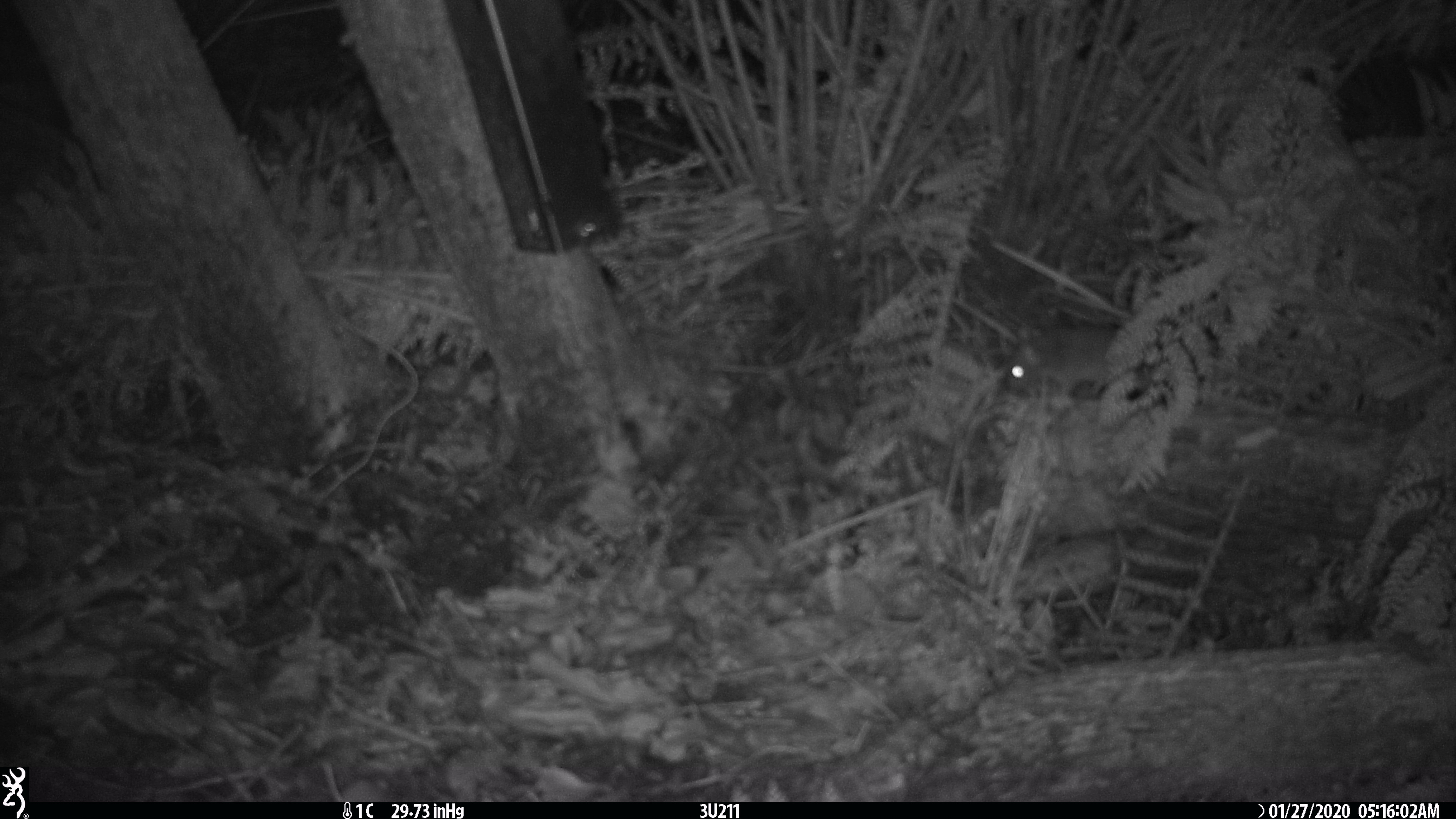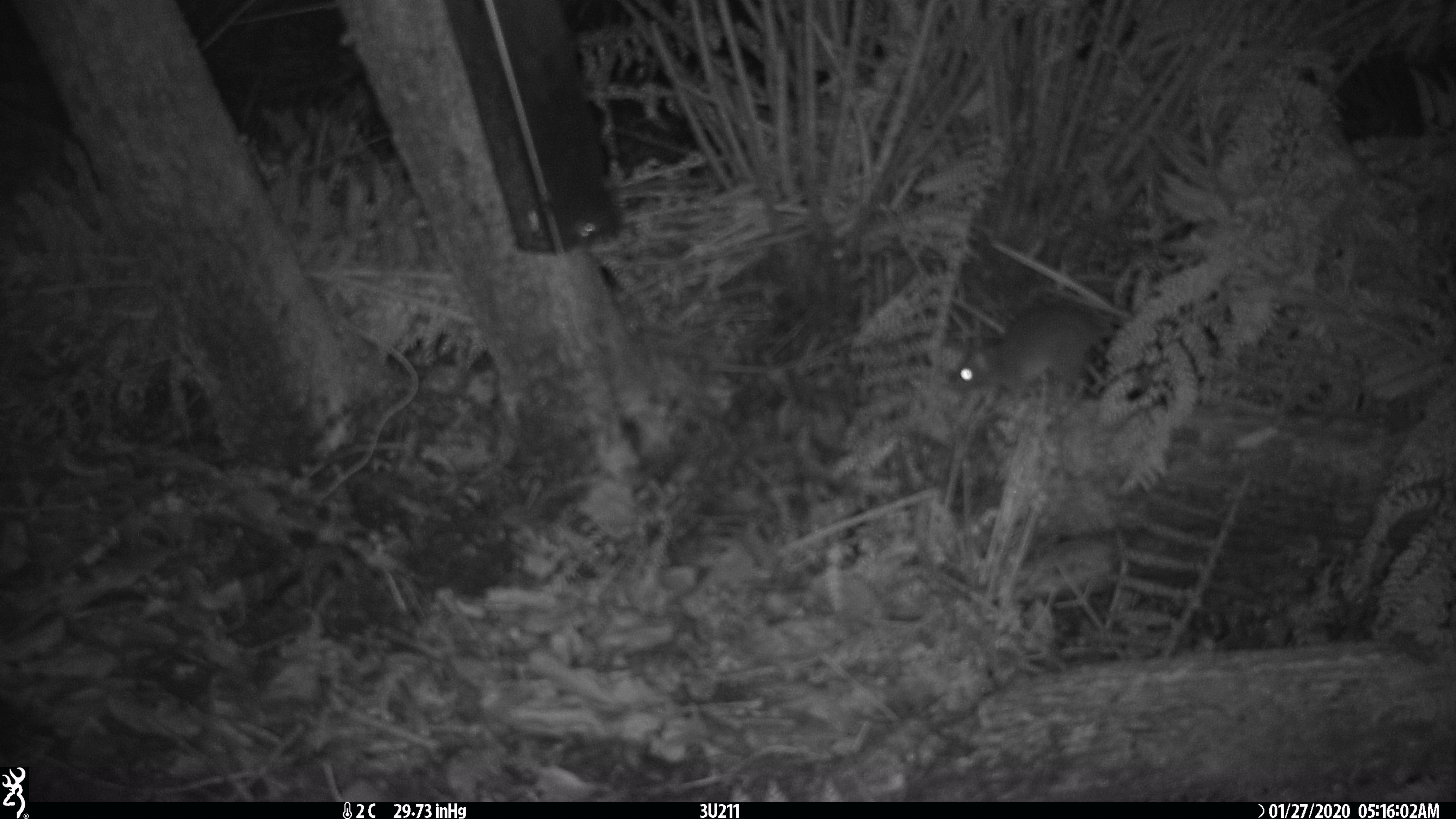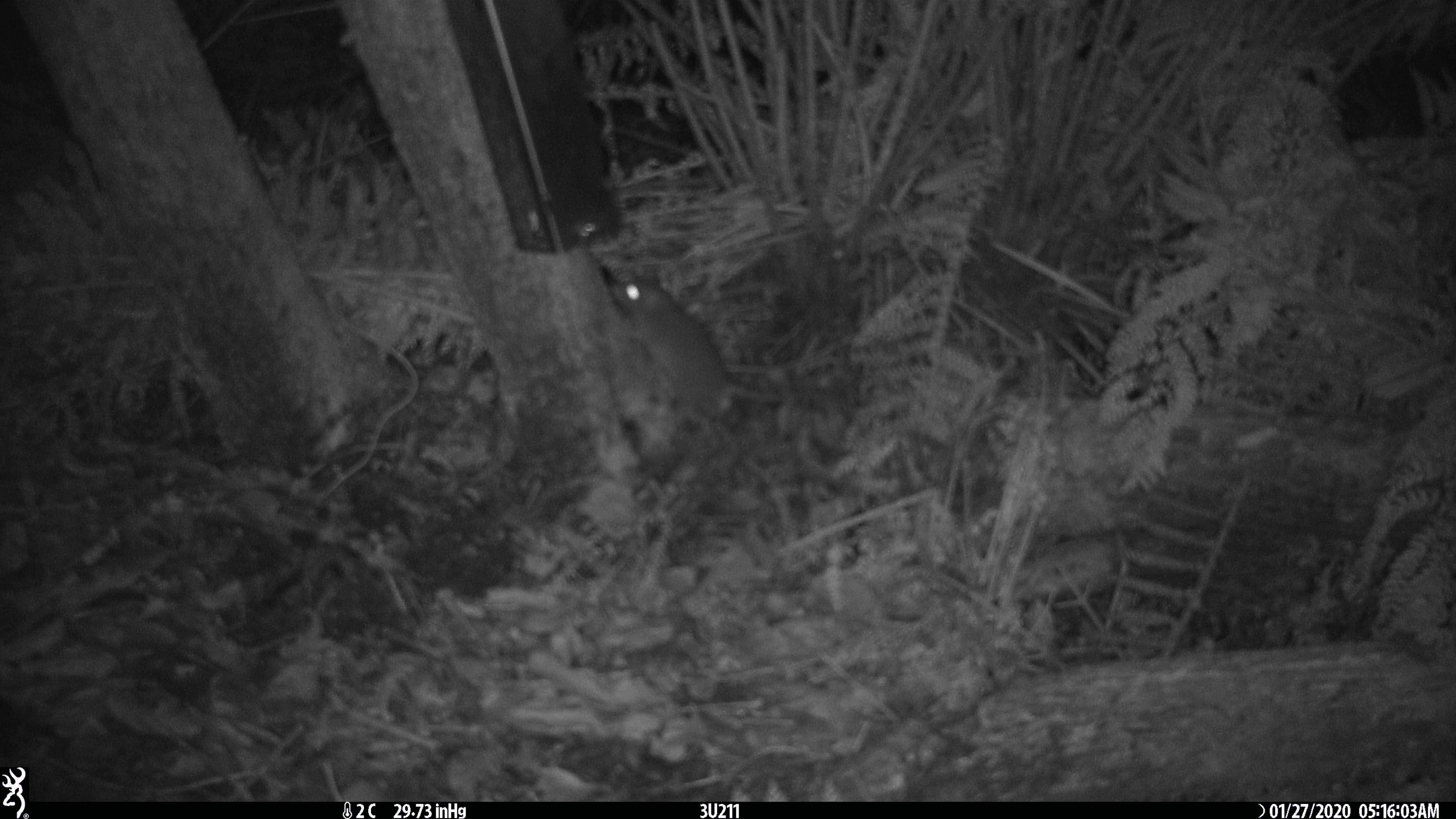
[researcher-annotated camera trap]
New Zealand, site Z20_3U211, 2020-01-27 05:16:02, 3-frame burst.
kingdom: Animalia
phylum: Chordata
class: Mammalia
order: Rodentia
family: Muridae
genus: Rattus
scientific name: Rattus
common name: rat